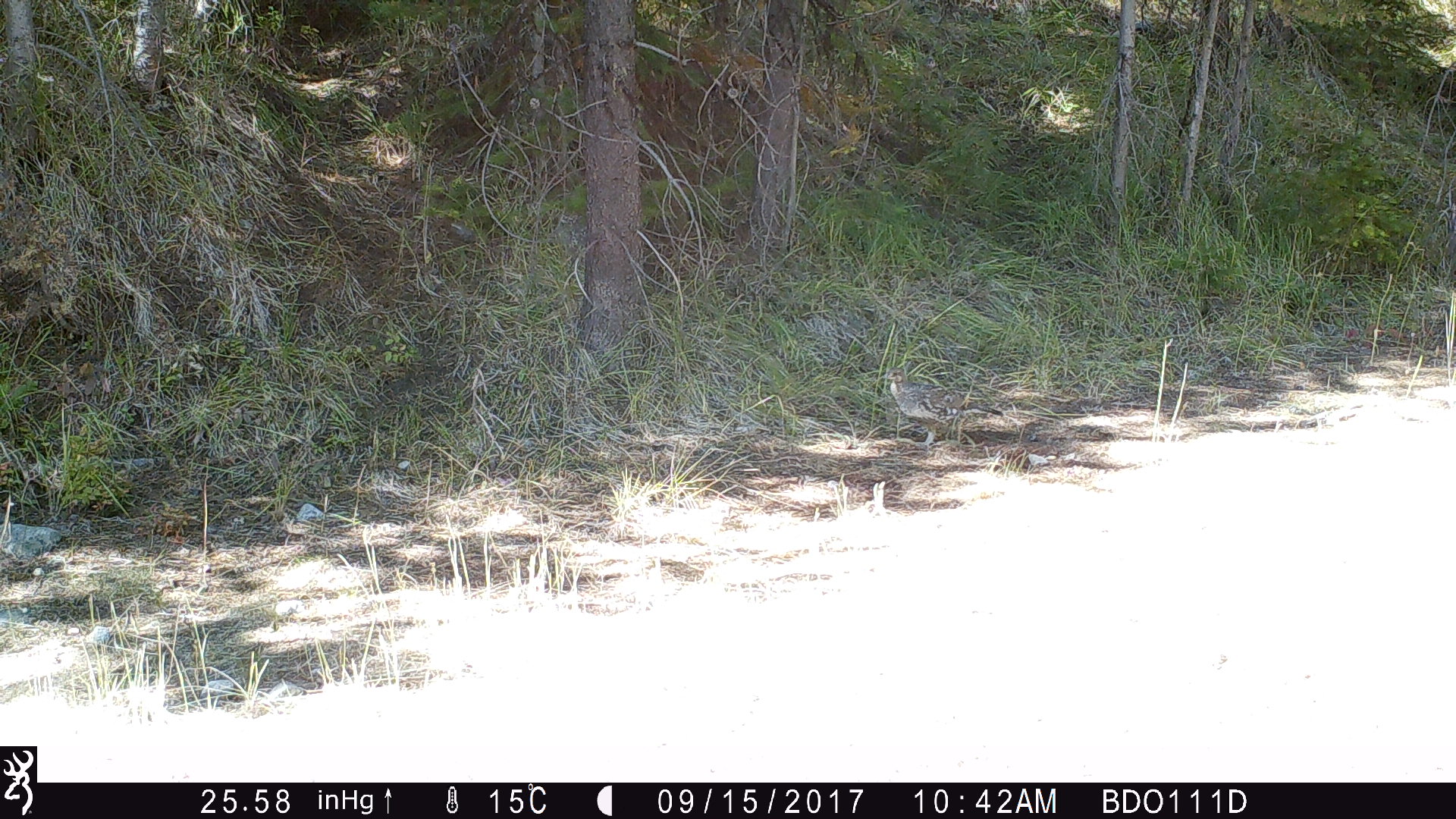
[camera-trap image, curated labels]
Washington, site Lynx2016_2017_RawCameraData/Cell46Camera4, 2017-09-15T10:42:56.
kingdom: Animalia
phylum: Chordata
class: Aves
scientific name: Aves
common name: birds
Aves (birds). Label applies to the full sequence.